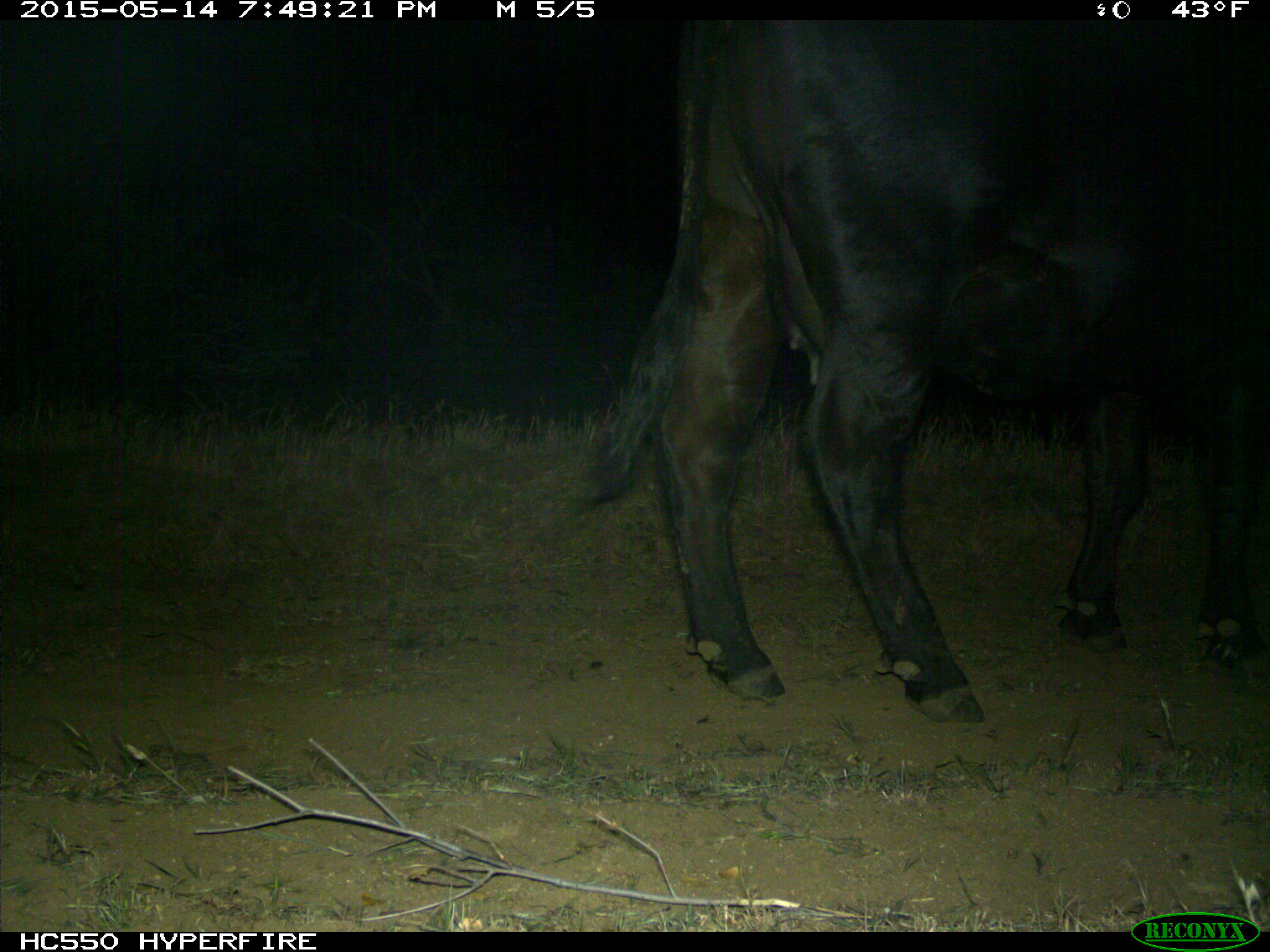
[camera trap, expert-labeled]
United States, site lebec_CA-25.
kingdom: Animalia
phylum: Chordata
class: Mammalia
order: Artiodactyla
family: Bovidae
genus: Bos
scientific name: Bos taurus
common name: domestic cow